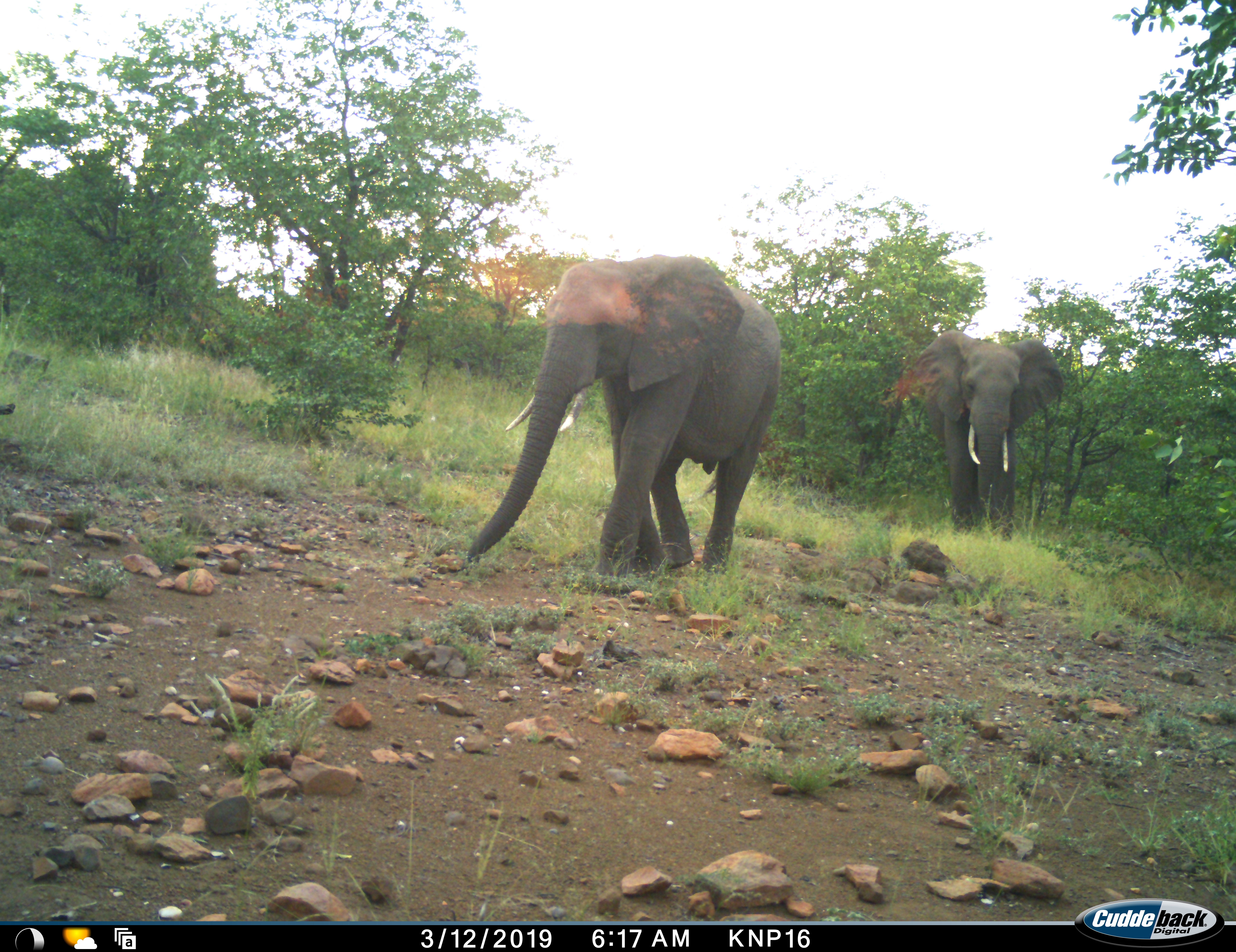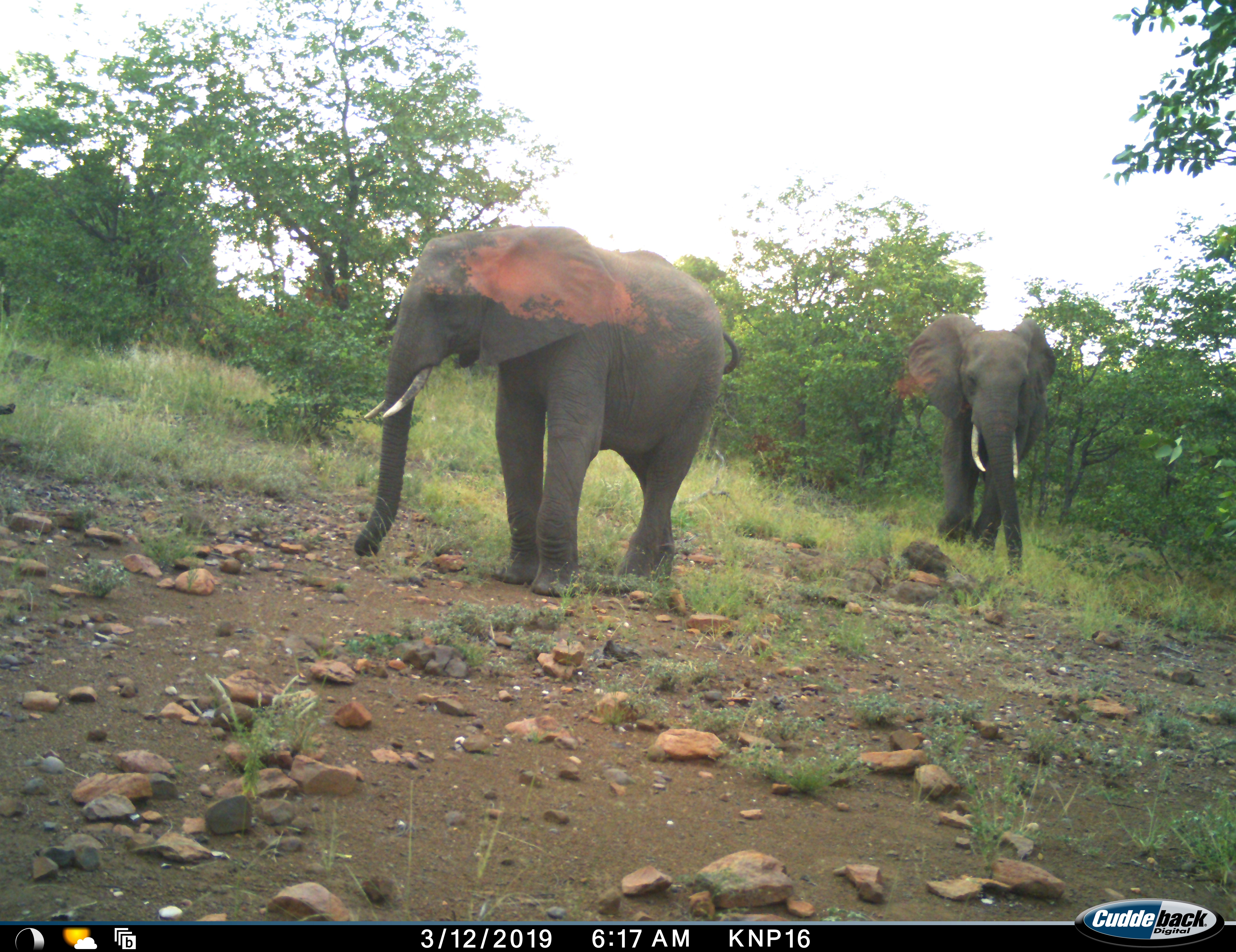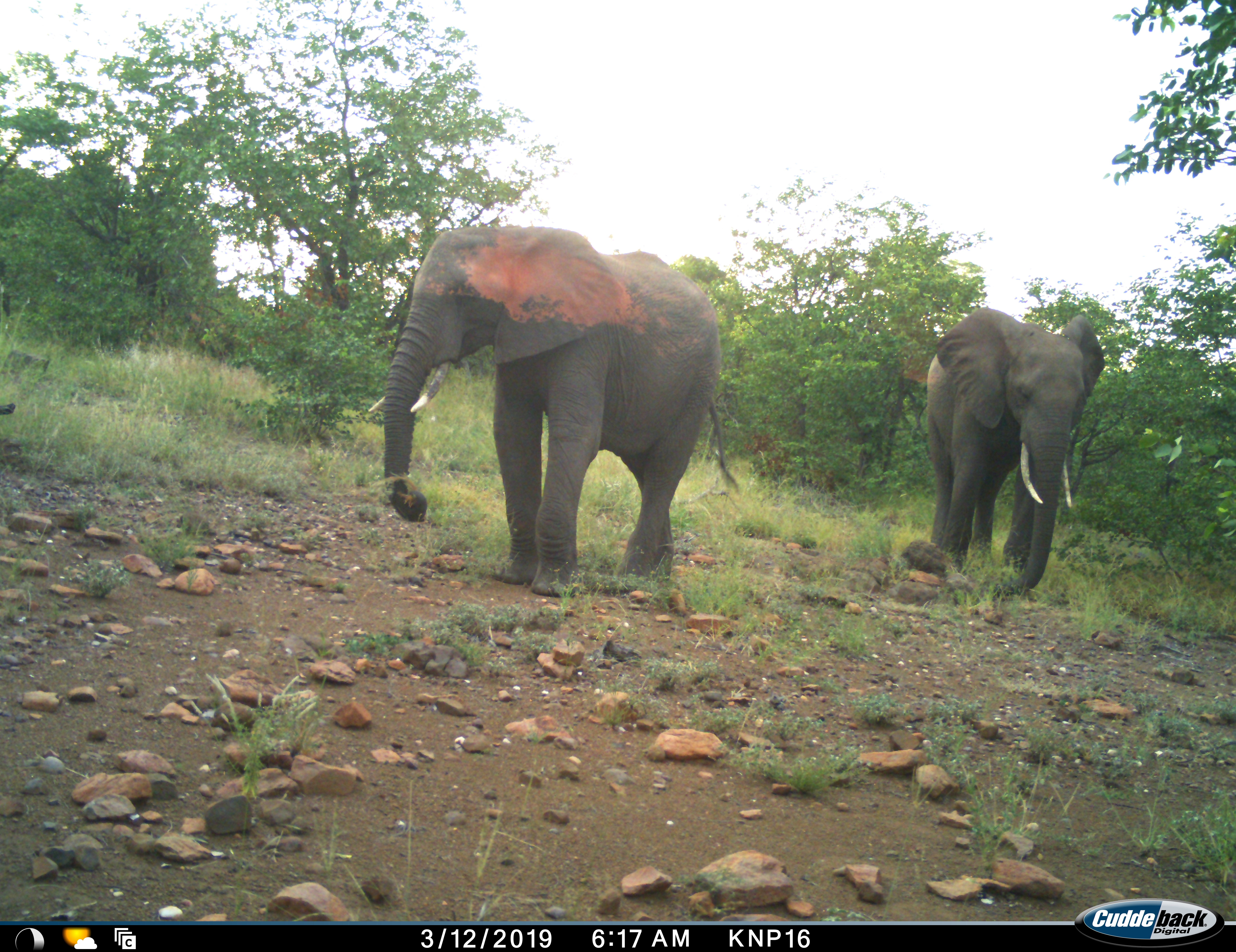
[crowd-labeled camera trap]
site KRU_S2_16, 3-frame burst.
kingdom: Animalia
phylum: Chordata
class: Mammalia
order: Proboscidea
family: Elephantidae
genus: Loxodonta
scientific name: Loxodonta africana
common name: african bush elephant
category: elephant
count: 2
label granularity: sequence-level